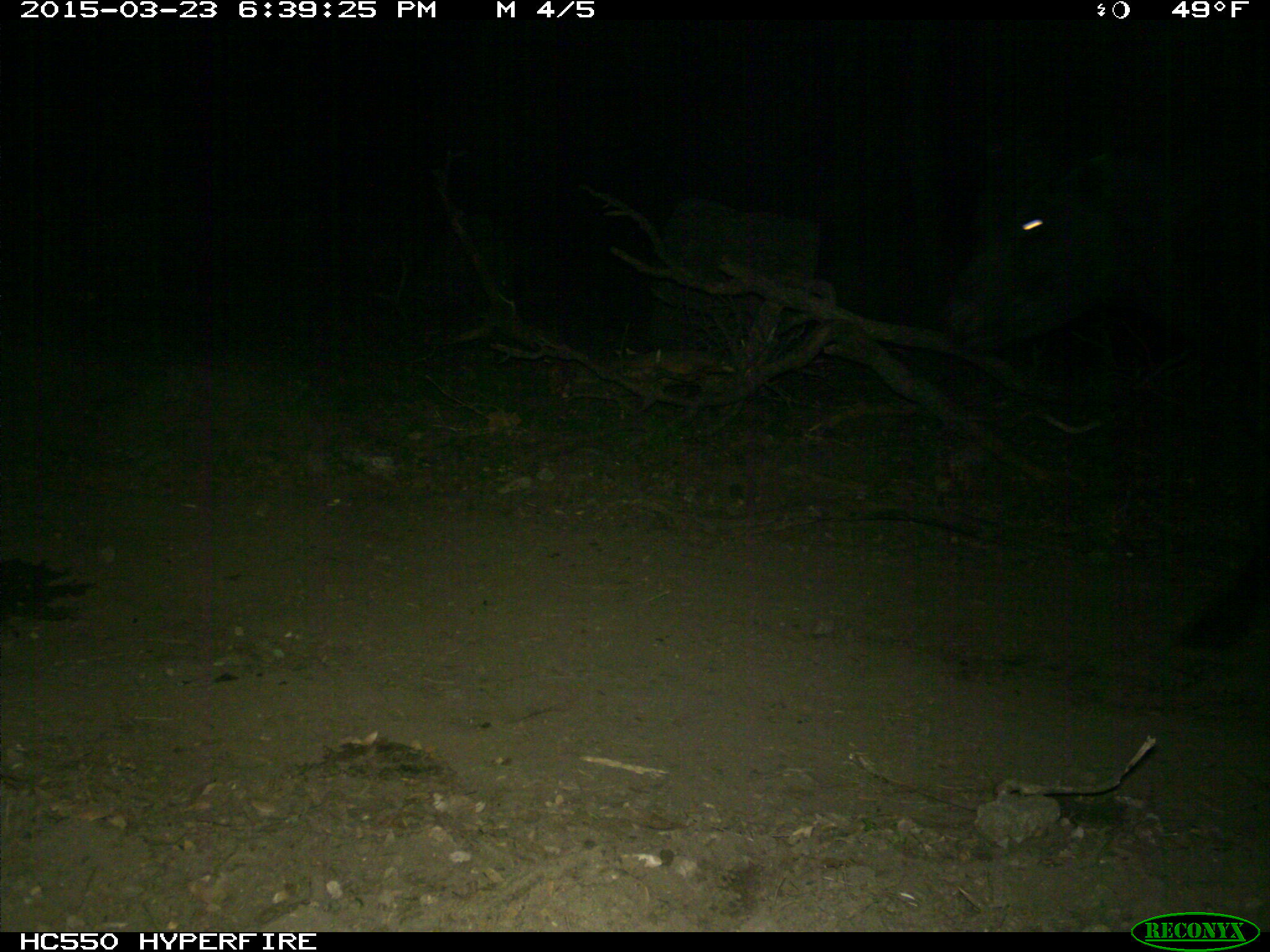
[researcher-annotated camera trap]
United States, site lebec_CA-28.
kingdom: Animalia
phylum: Chordata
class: Mammalia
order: Artiodactyla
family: Bovidae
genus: Bos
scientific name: Bos taurus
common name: domestic cow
Bos taurus (domestic cow).